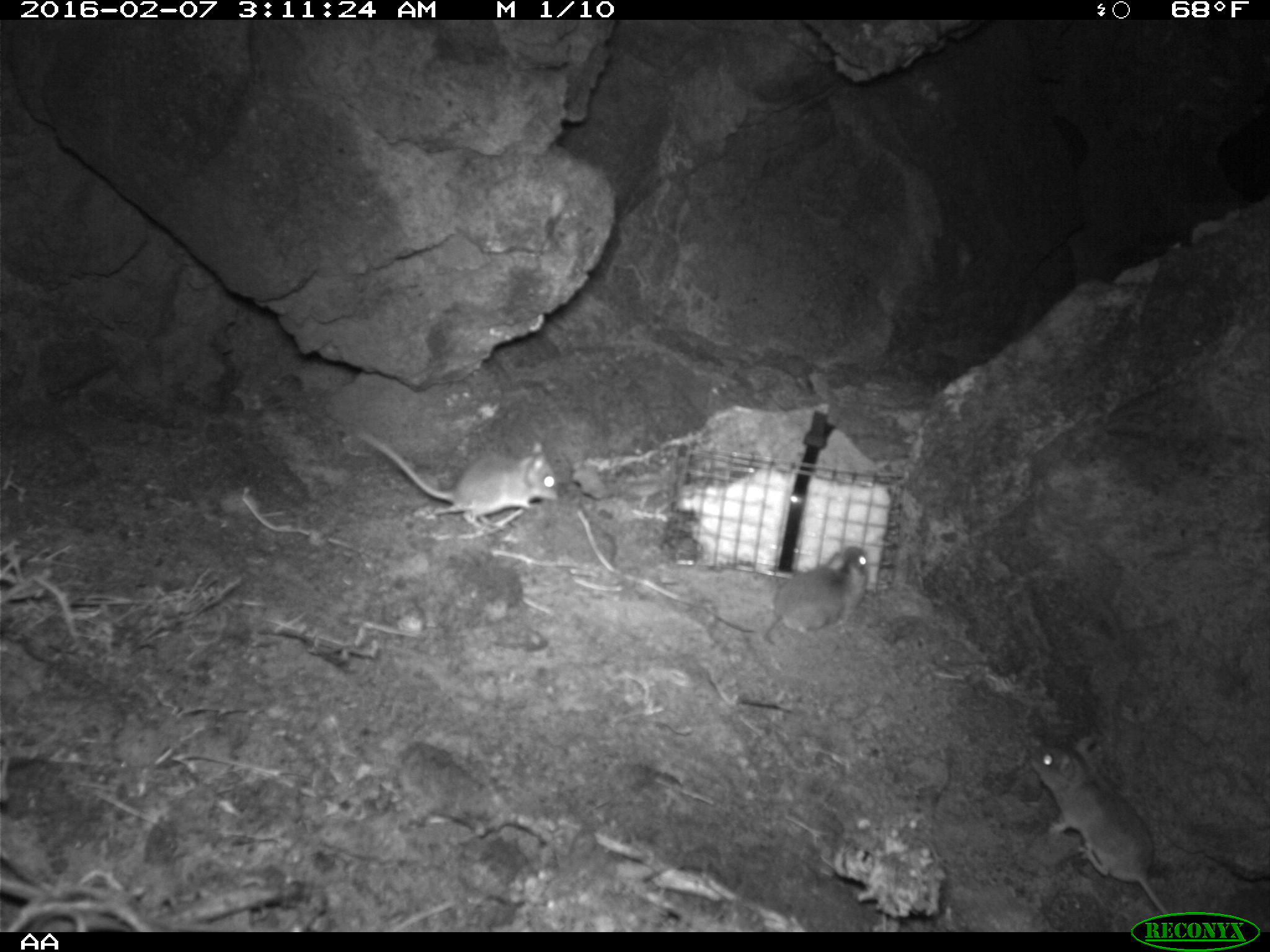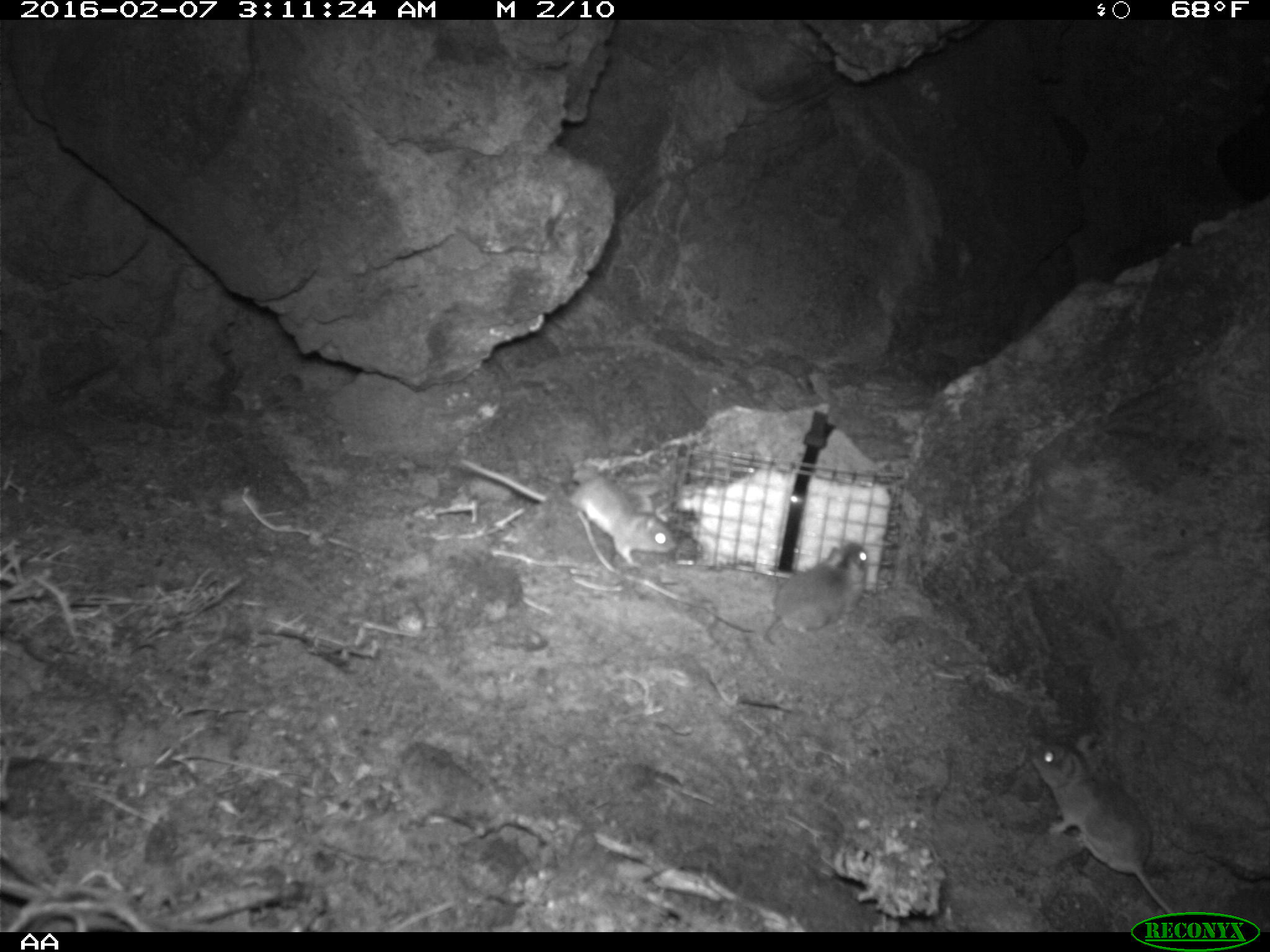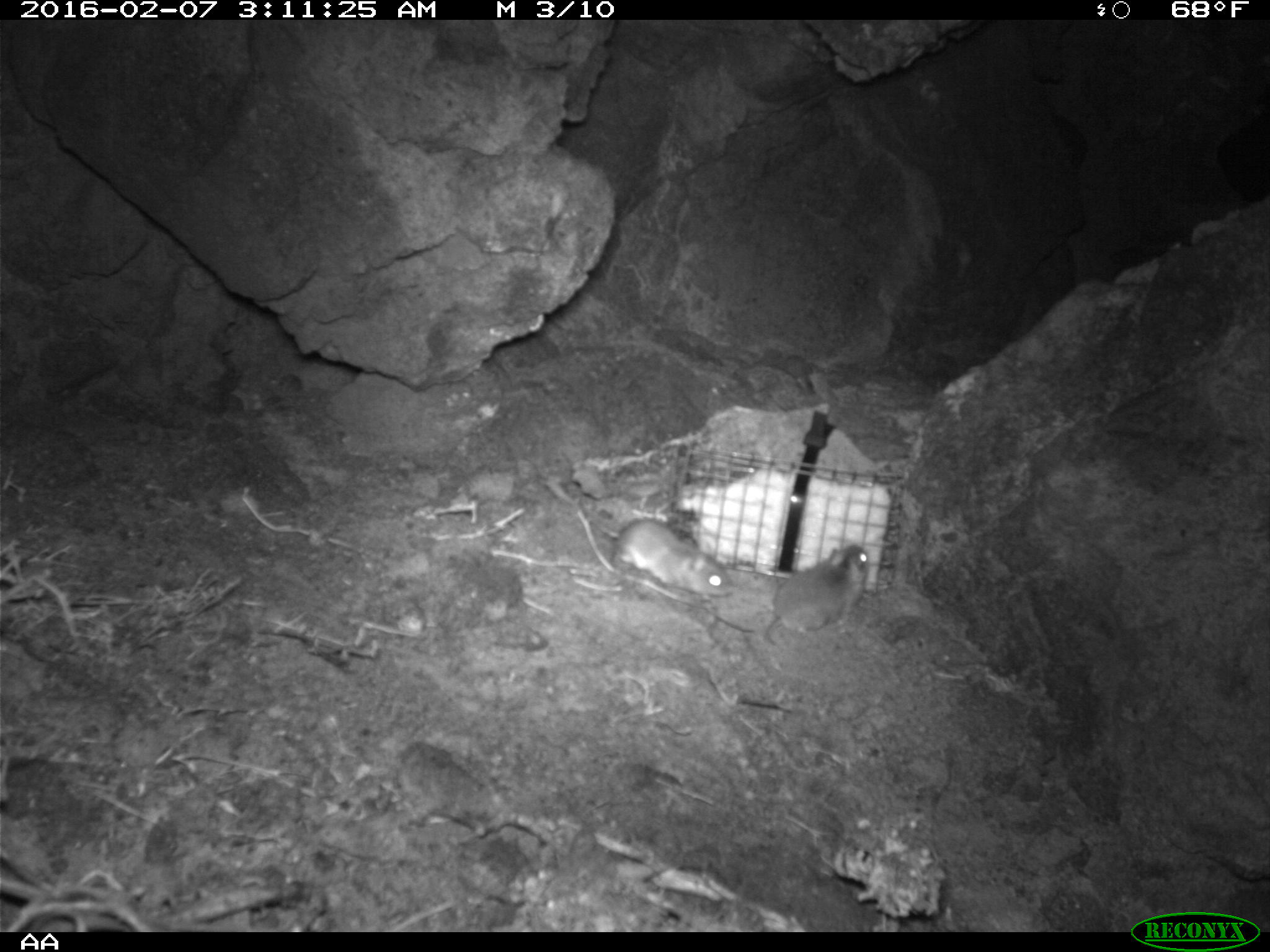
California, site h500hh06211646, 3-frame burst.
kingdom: Animalia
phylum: Chordata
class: Mammalia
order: Rodentia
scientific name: Rodentia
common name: rodent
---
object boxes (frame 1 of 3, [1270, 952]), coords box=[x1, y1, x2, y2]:
rodent: box=[1032, 740, 1171, 920]; box=[350, 432, 556, 527]; box=[713, 544, 867, 644]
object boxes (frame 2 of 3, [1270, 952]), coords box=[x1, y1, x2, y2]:
rodent: box=[1023, 734, 1173, 914]; box=[455, 454, 678, 570]; box=[763, 543, 869, 653]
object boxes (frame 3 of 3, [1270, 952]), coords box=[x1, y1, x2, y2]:
rodent: box=[562, 482, 734, 601]; box=[765, 544, 868, 645]